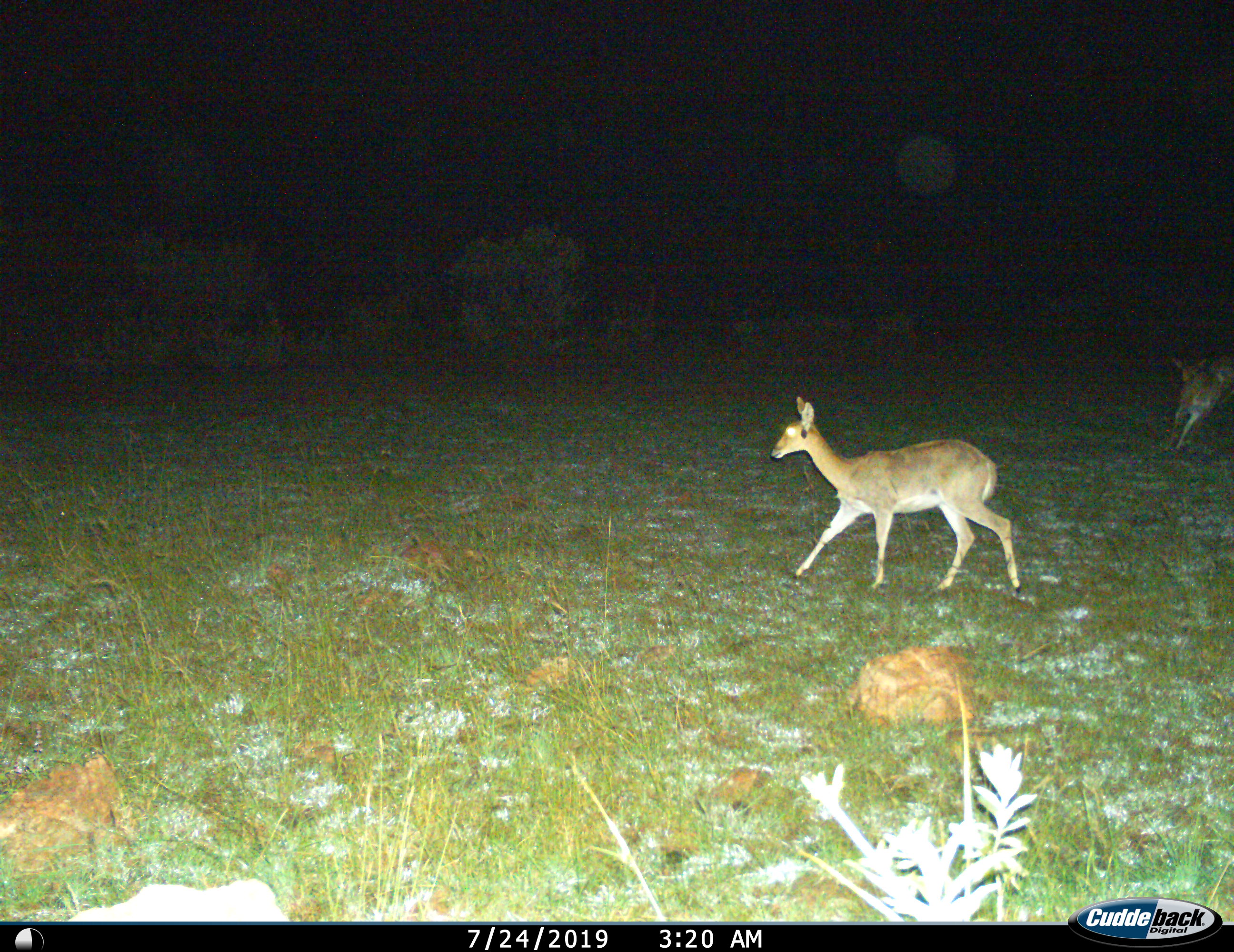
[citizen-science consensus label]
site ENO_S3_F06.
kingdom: Animalia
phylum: Chordata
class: Mammalia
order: Artiodactyla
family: Bovidae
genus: Redunca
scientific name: Redunca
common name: reedbuck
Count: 2.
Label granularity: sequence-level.